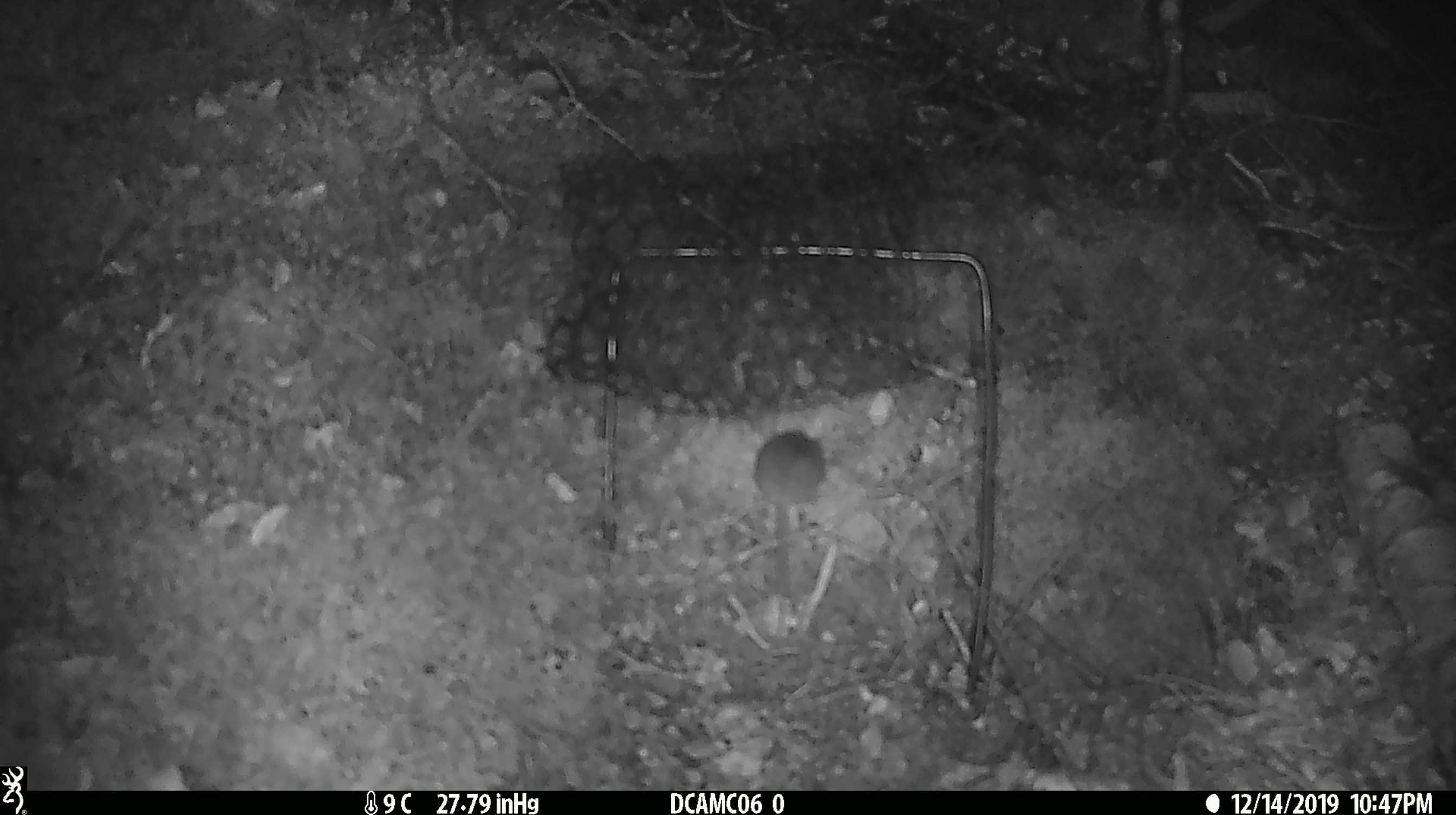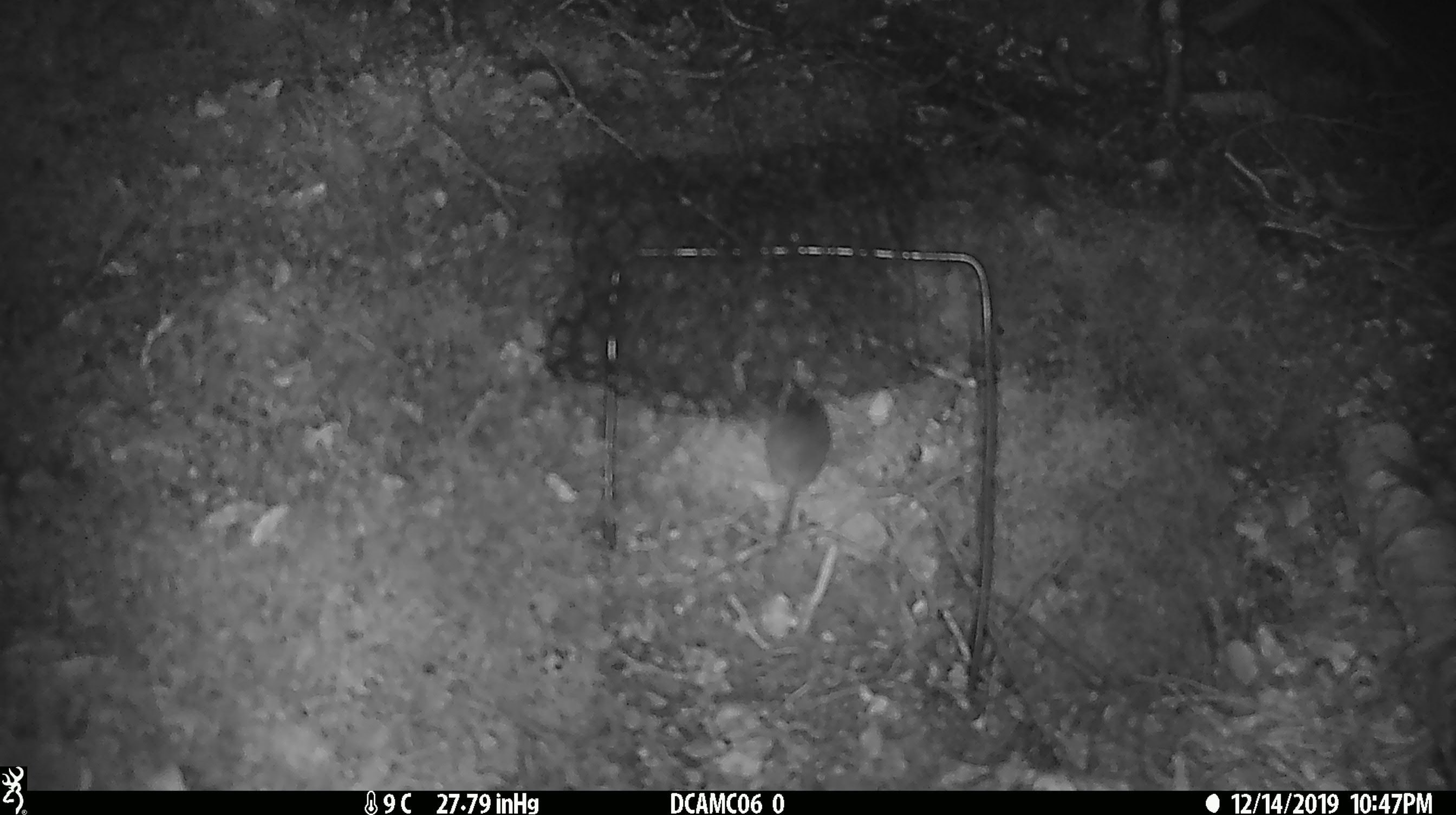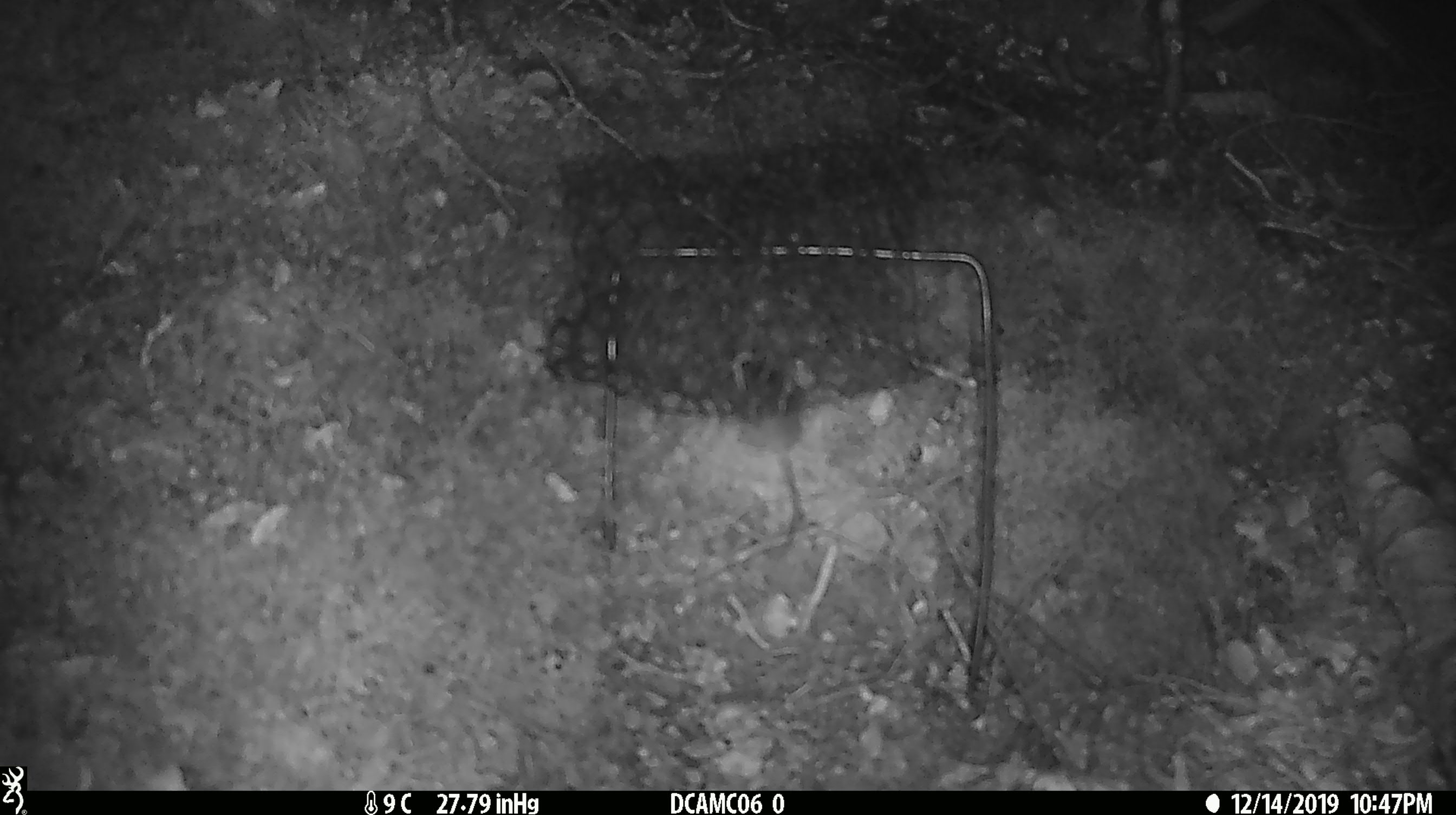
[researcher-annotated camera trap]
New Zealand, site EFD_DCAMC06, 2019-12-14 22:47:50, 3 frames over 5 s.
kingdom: Animalia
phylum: Chordata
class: Mammalia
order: Rodentia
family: Muridae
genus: Mus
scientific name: Mus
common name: mouse